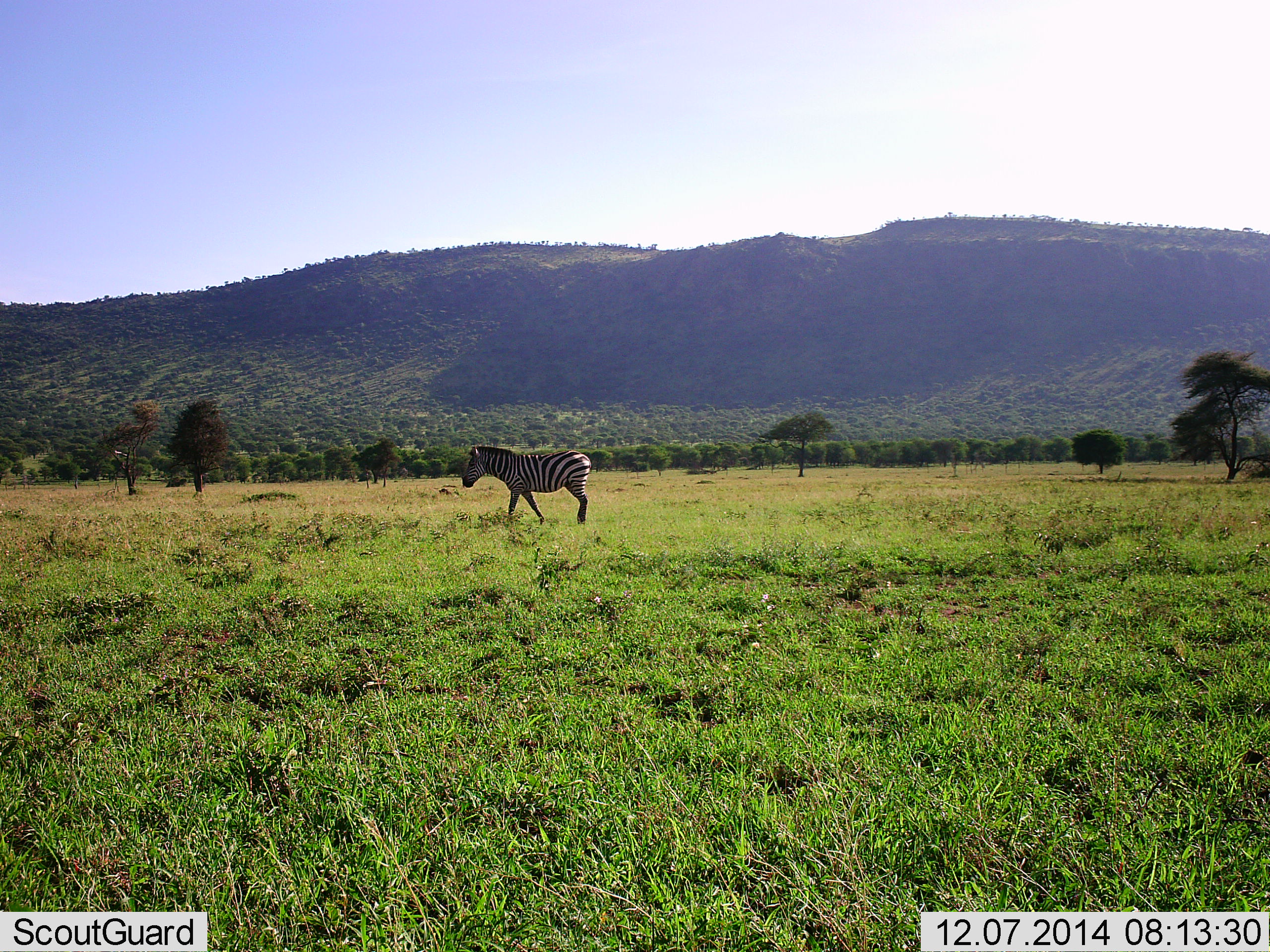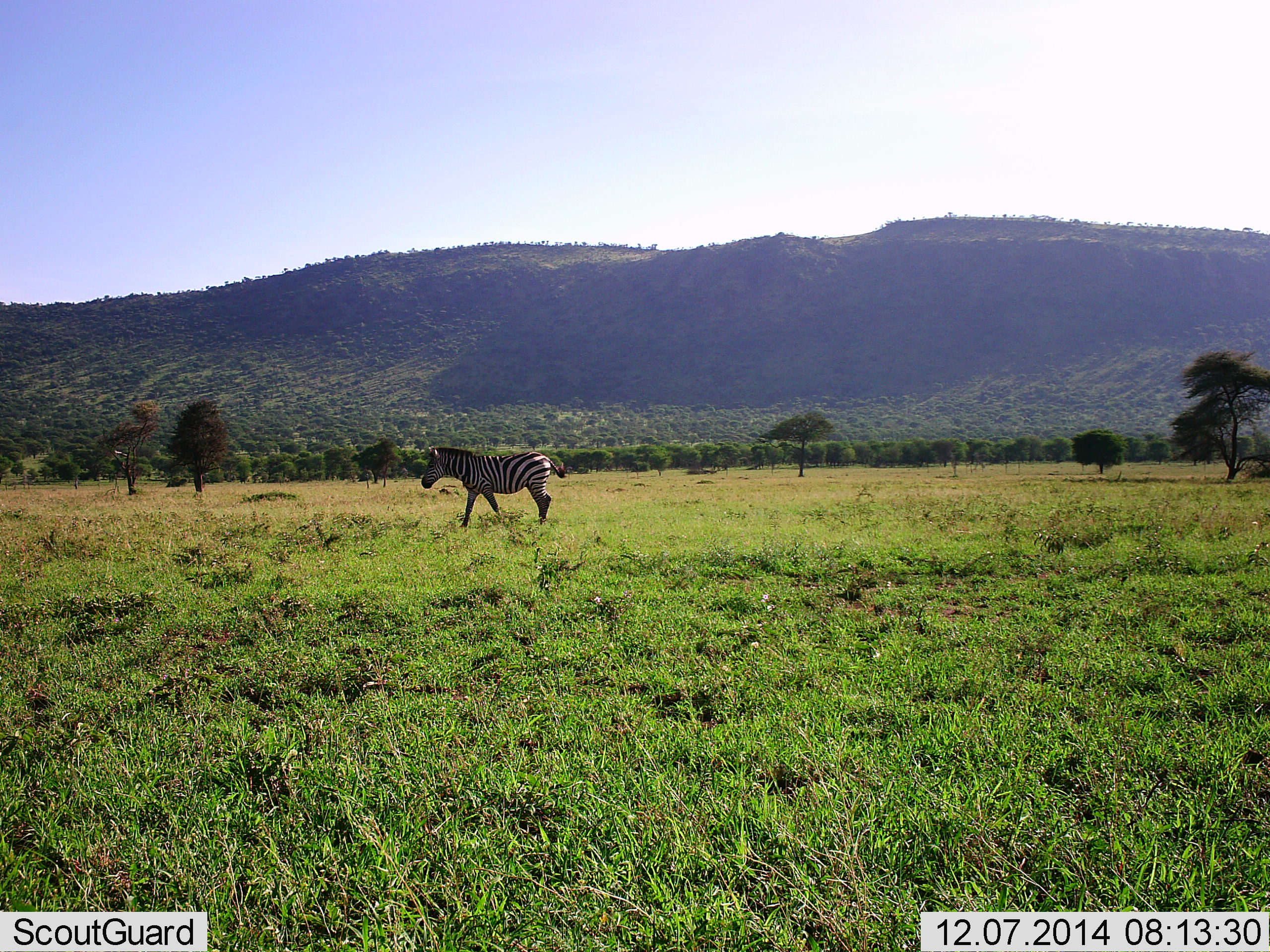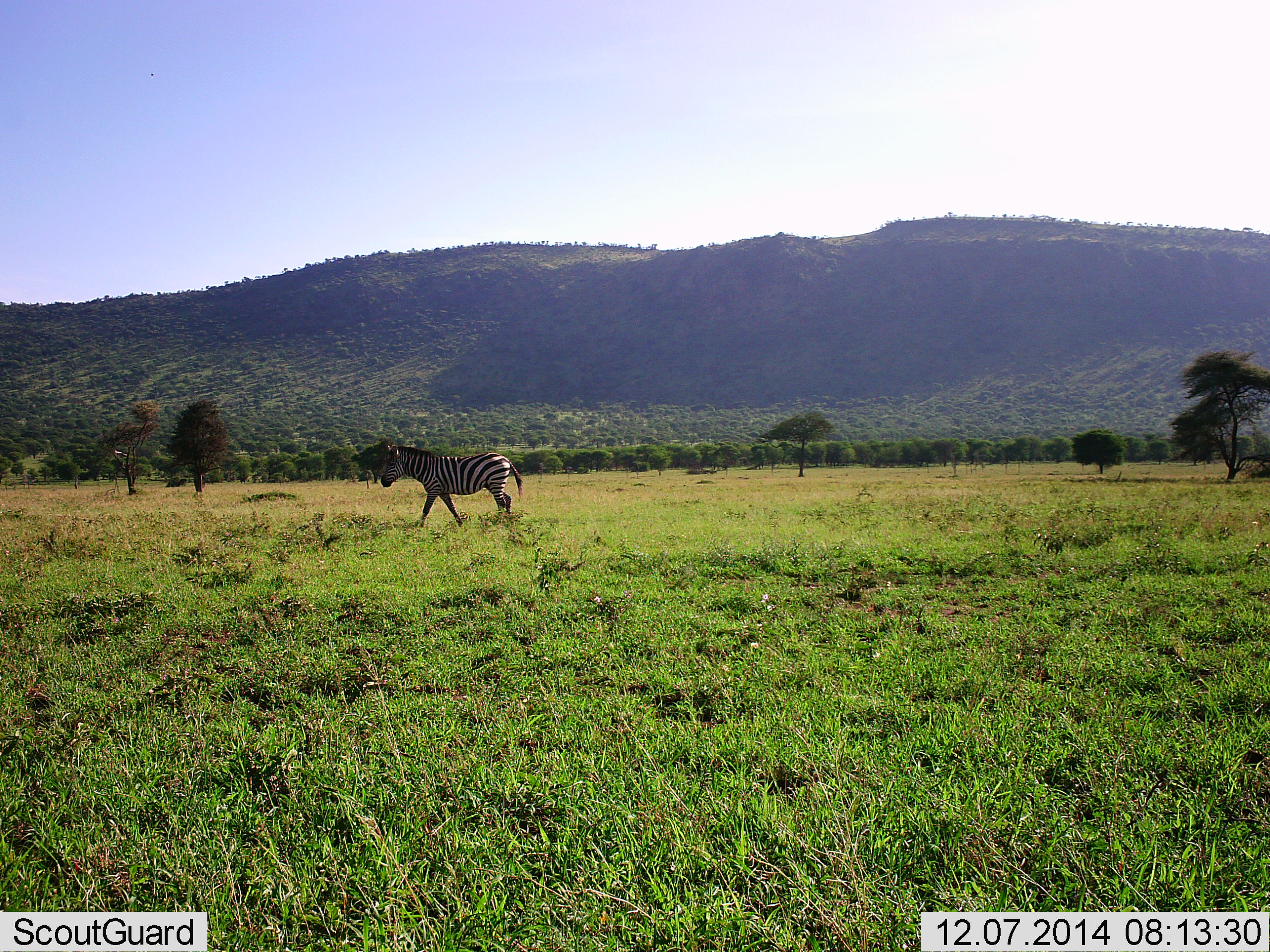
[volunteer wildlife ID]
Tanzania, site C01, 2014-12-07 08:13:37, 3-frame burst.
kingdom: Animalia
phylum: Chordata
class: Mammalia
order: Perissodactyla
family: Equidae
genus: Equus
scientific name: Equus quagga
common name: plains zebra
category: zebra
Zebra (plains zebra) (Equus quagga), count 1. Behavior (volunteer vote fractions): standing 0%, resting 0%, moving 100%, interacting 0%. Young present (vote fraction): 0%. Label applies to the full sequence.